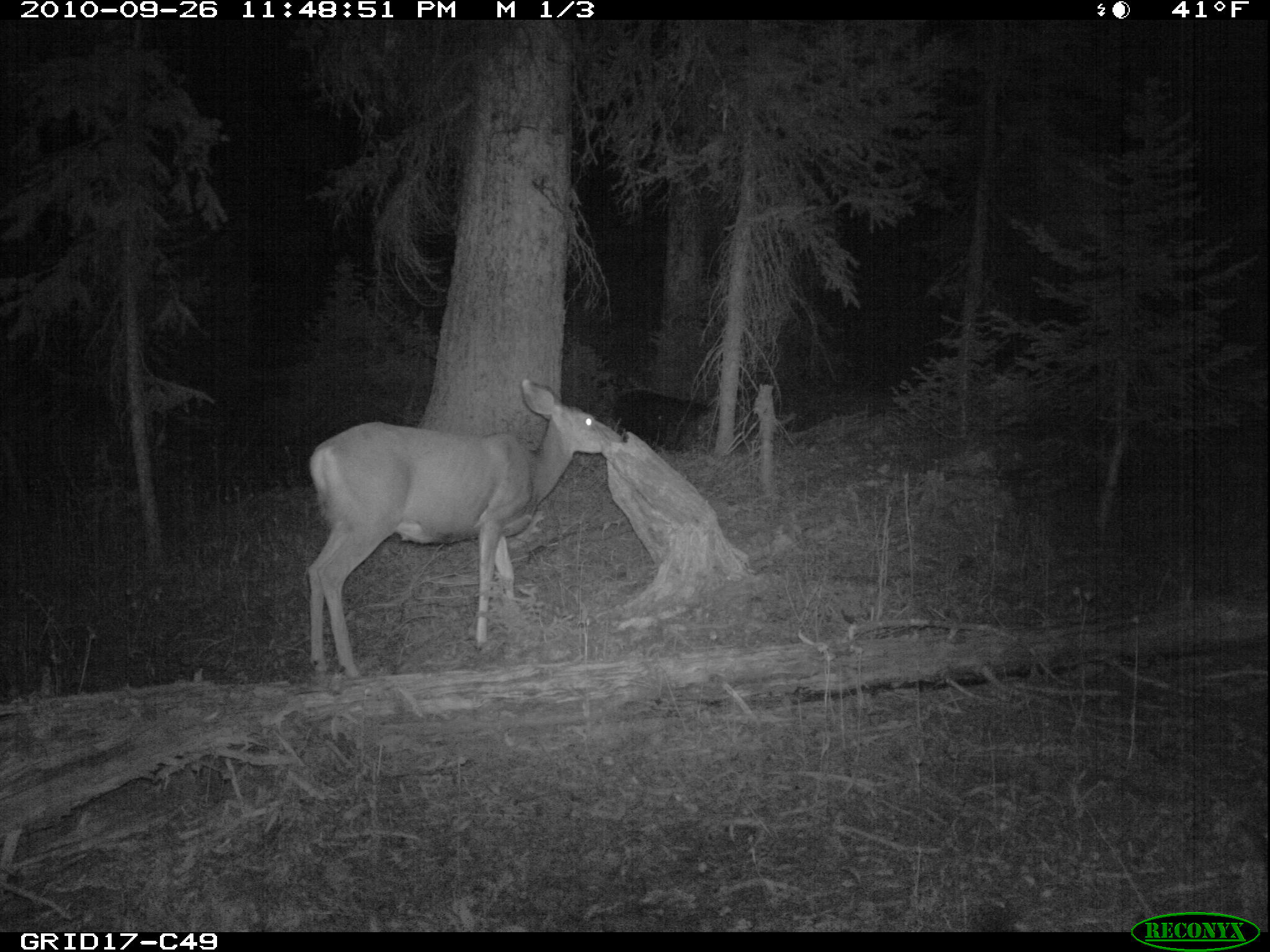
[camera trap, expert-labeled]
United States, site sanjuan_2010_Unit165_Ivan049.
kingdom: Animalia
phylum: Chordata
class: Mammalia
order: Artiodactyla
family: Cervidae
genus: Odocoileus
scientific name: Odocoileus hemionus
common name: mule deer